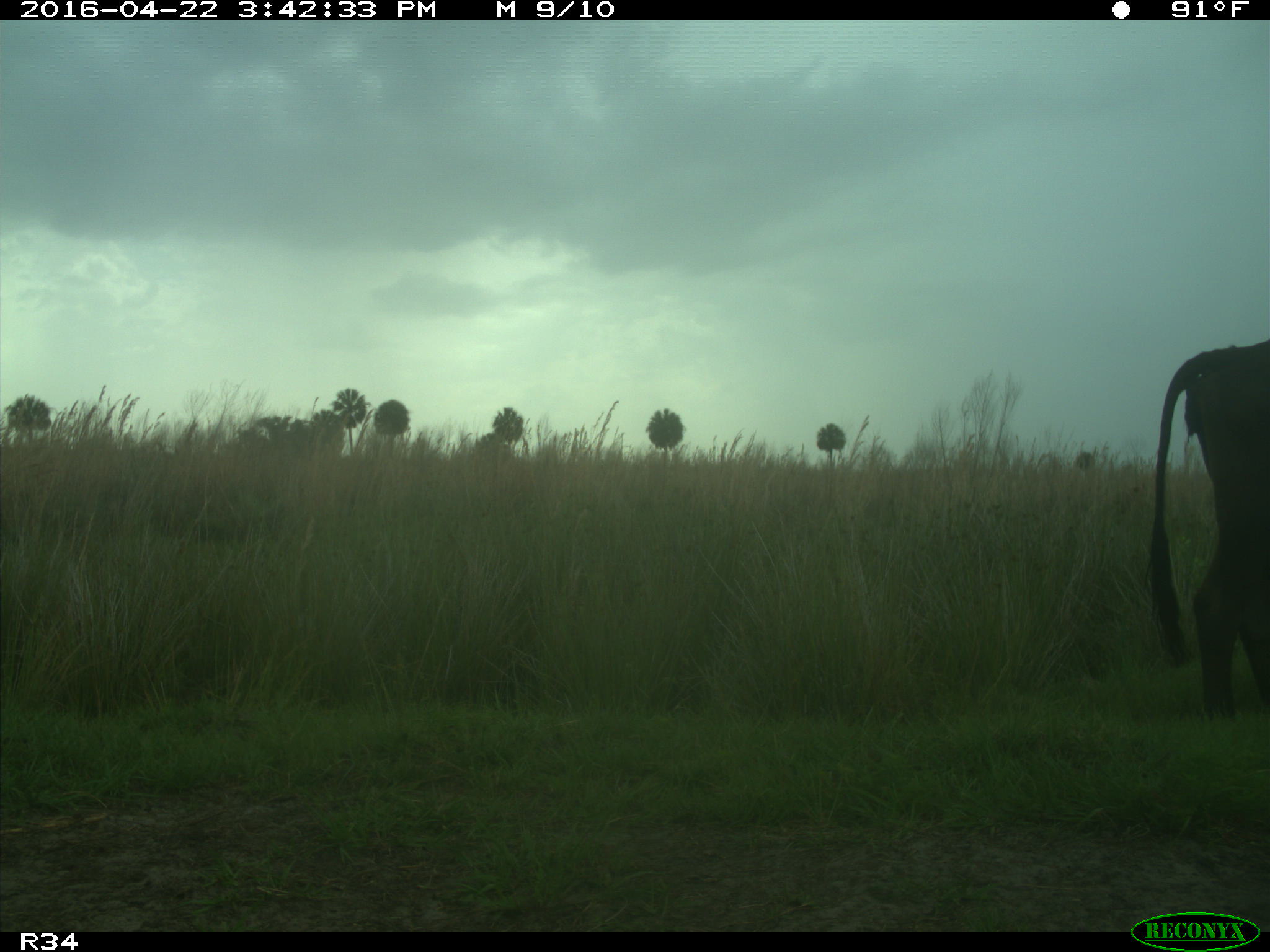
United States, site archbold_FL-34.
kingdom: Animalia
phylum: Chordata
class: Mammalia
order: Artiodactyla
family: Bovidae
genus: Bos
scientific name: Bos taurus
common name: domestic cow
Bos taurus (domestic cow).